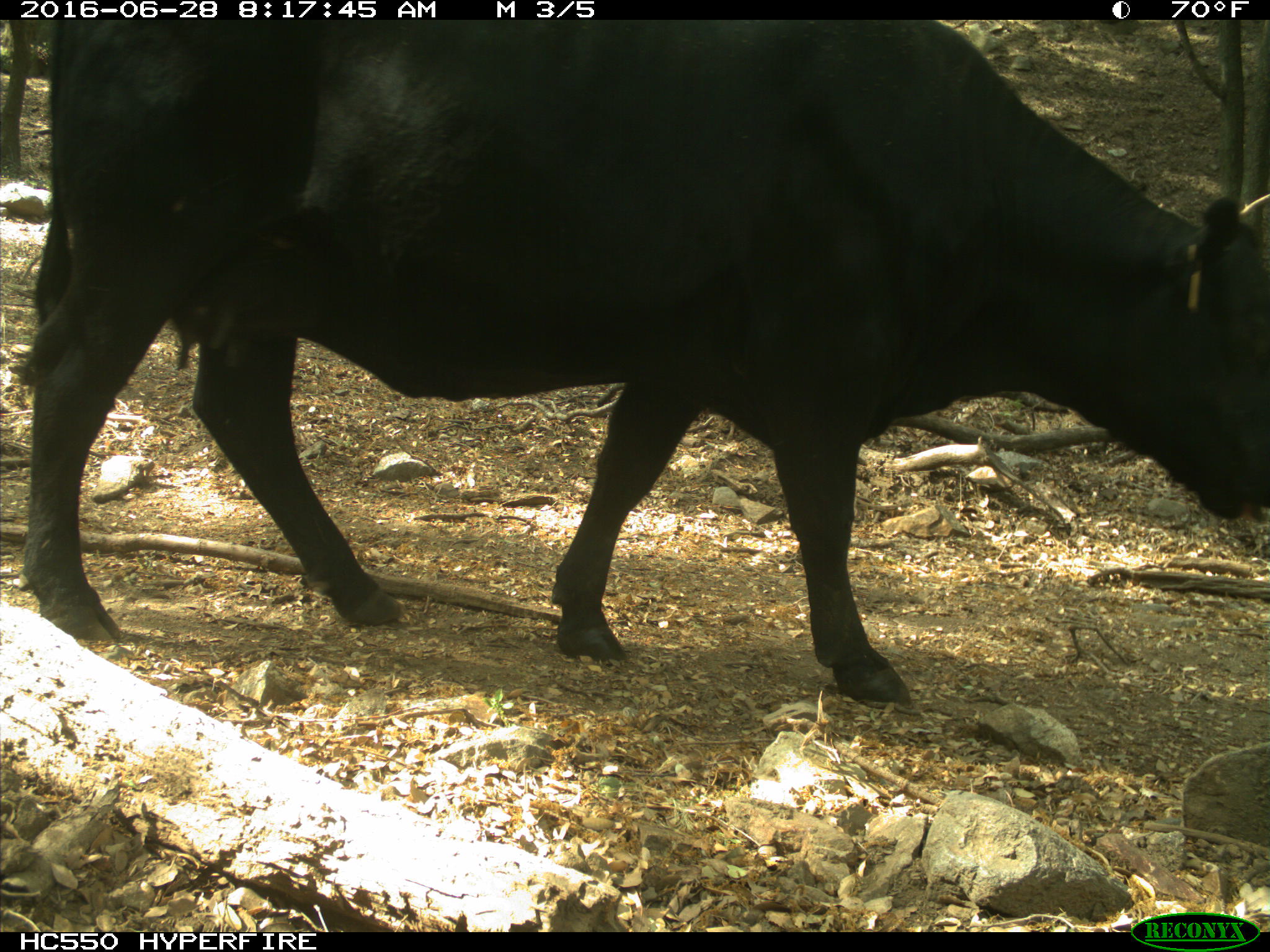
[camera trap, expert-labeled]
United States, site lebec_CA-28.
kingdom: Animalia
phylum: Chordata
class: Mammalia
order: Artiodactyla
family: Bovidae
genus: Bos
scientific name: Bos taurus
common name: domestic cow